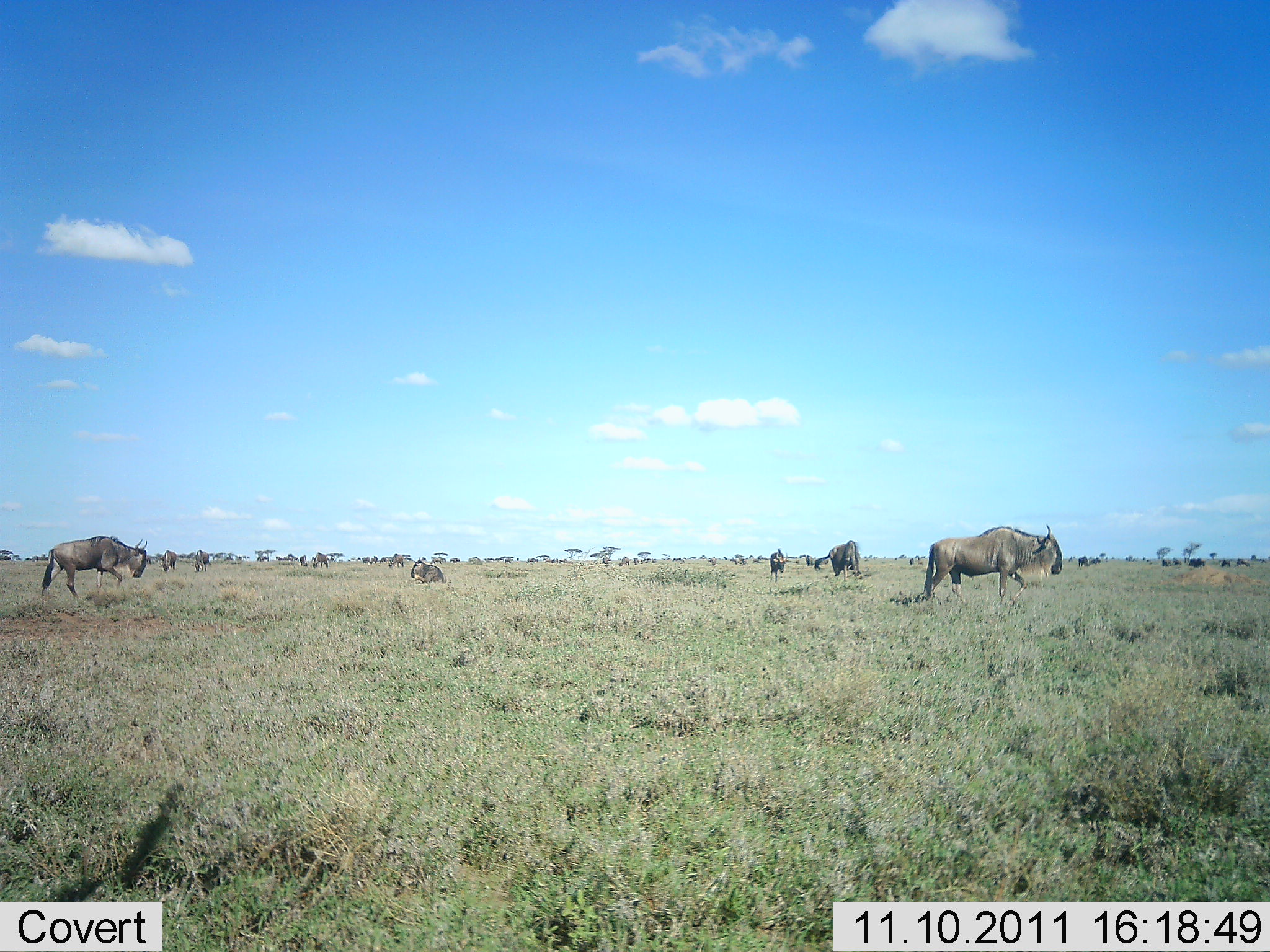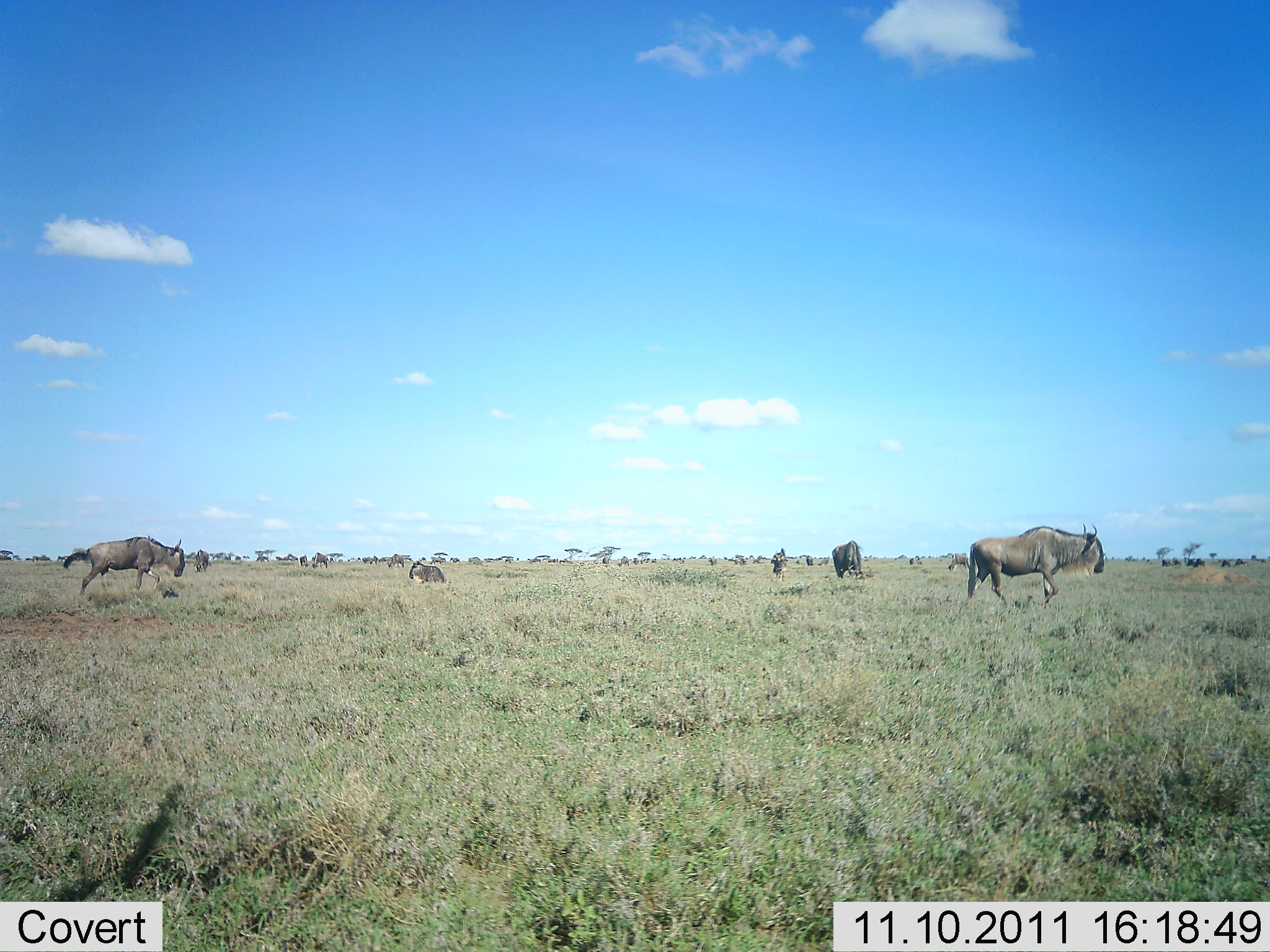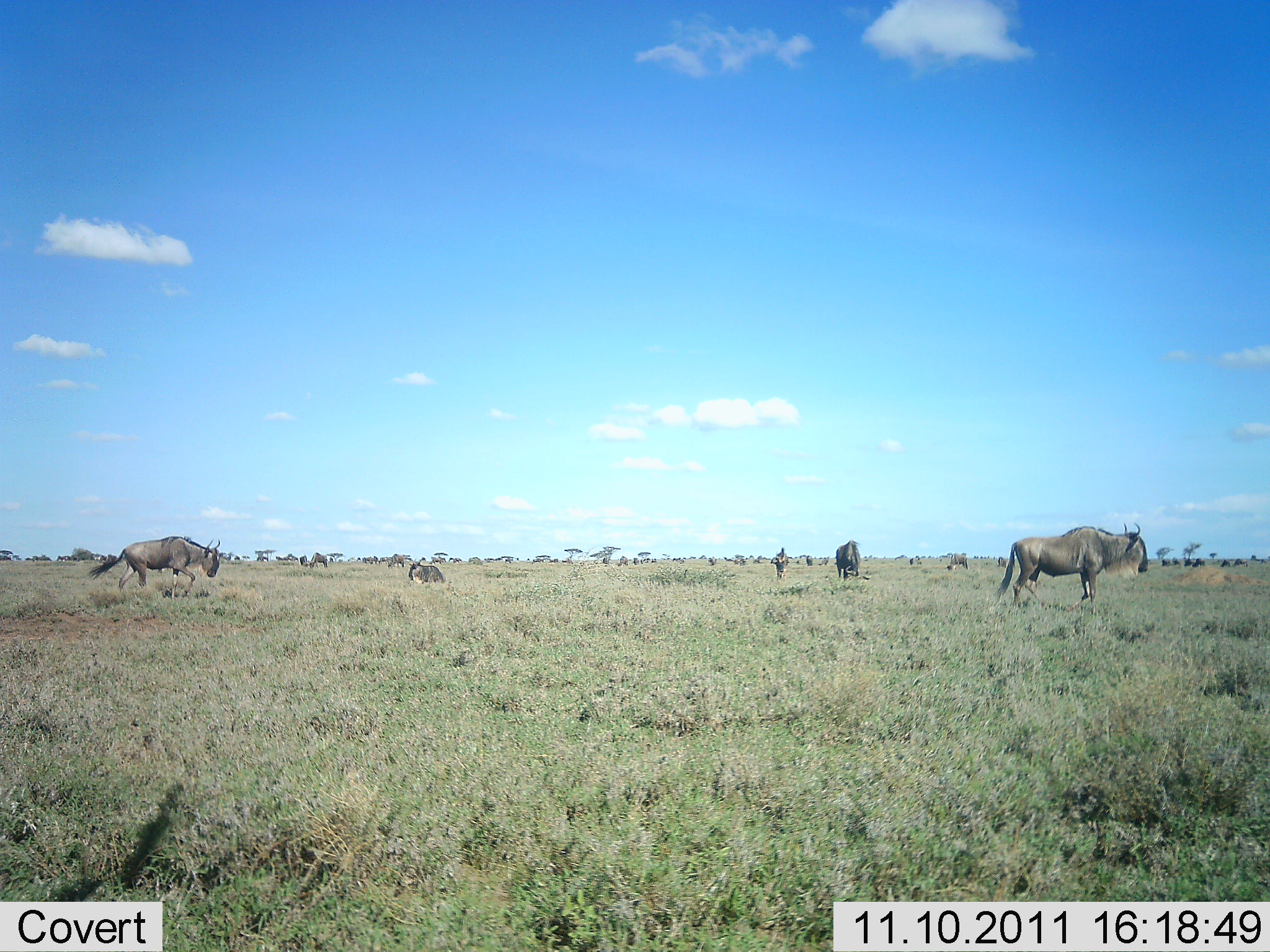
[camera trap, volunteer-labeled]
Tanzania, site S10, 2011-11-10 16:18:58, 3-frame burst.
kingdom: Animalia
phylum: Chordata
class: Mammalia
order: Artiodactyla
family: Bovidae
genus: Connochaetes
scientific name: Connochaetes taurinus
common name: blue wildebeest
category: wildebeest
Wildebeest (blue wildebeest) (Connochaetes taurinus), count 11-50. Behavior (volunteer vote fractions): standing 33%, resting 17%, moving 75%, interacting 8%. Young present (vote fraction): 0%. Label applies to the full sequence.